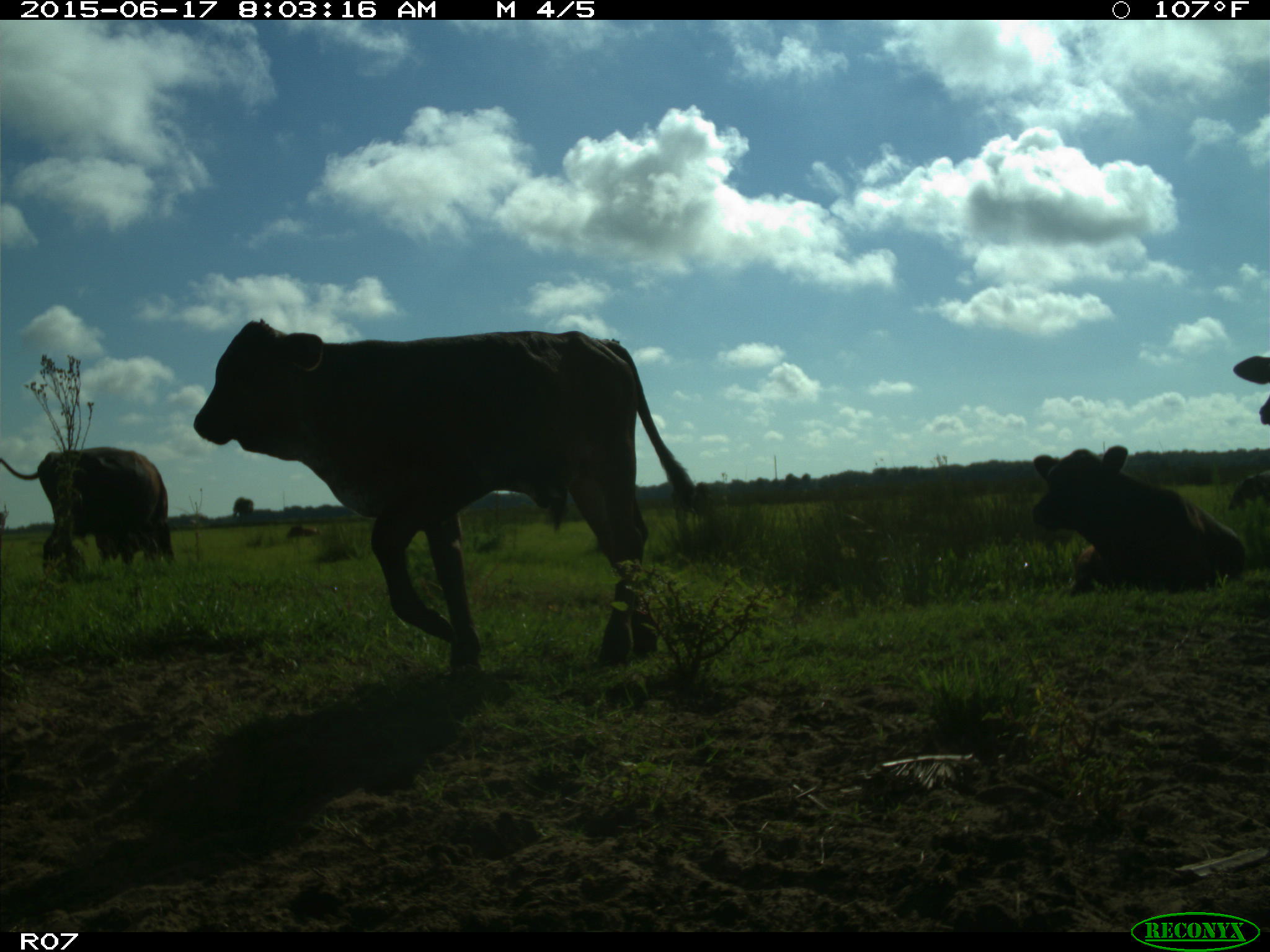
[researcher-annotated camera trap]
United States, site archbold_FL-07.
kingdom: Animalia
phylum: Chordata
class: Mammalia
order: Artiodactyla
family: Bovidae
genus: Bos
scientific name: Bos taurus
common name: domestic cow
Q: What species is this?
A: Bos taurus (domestic cow).